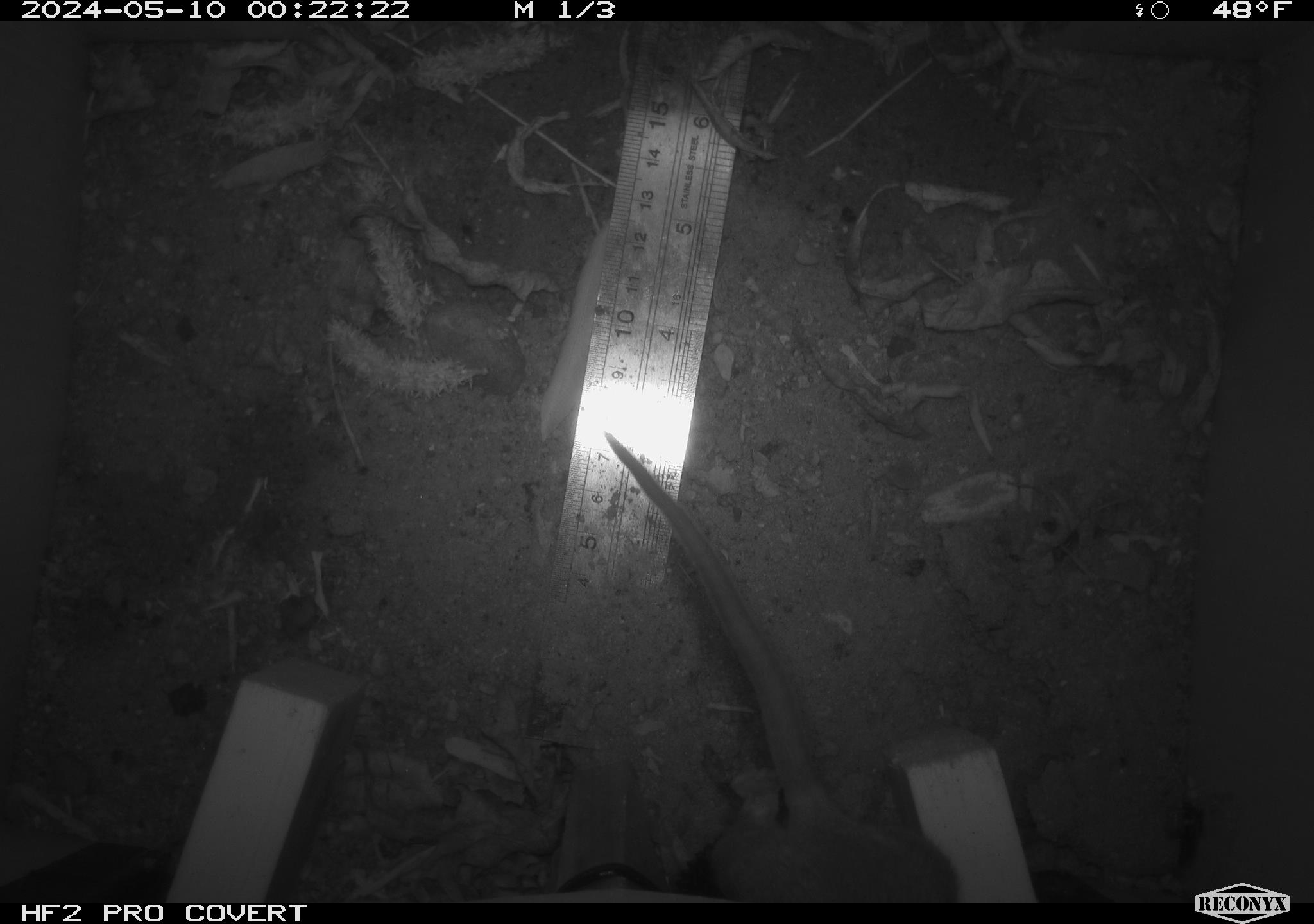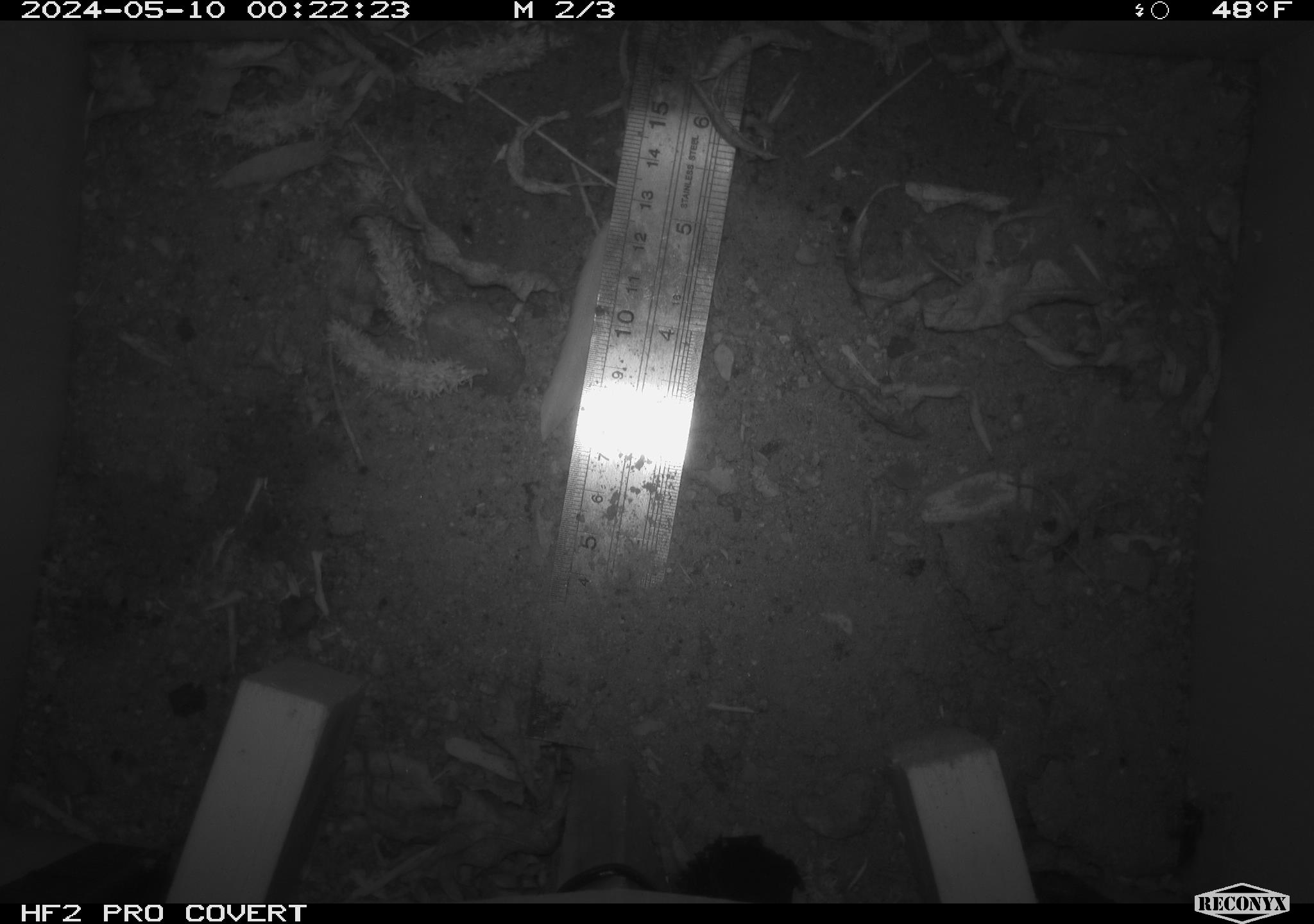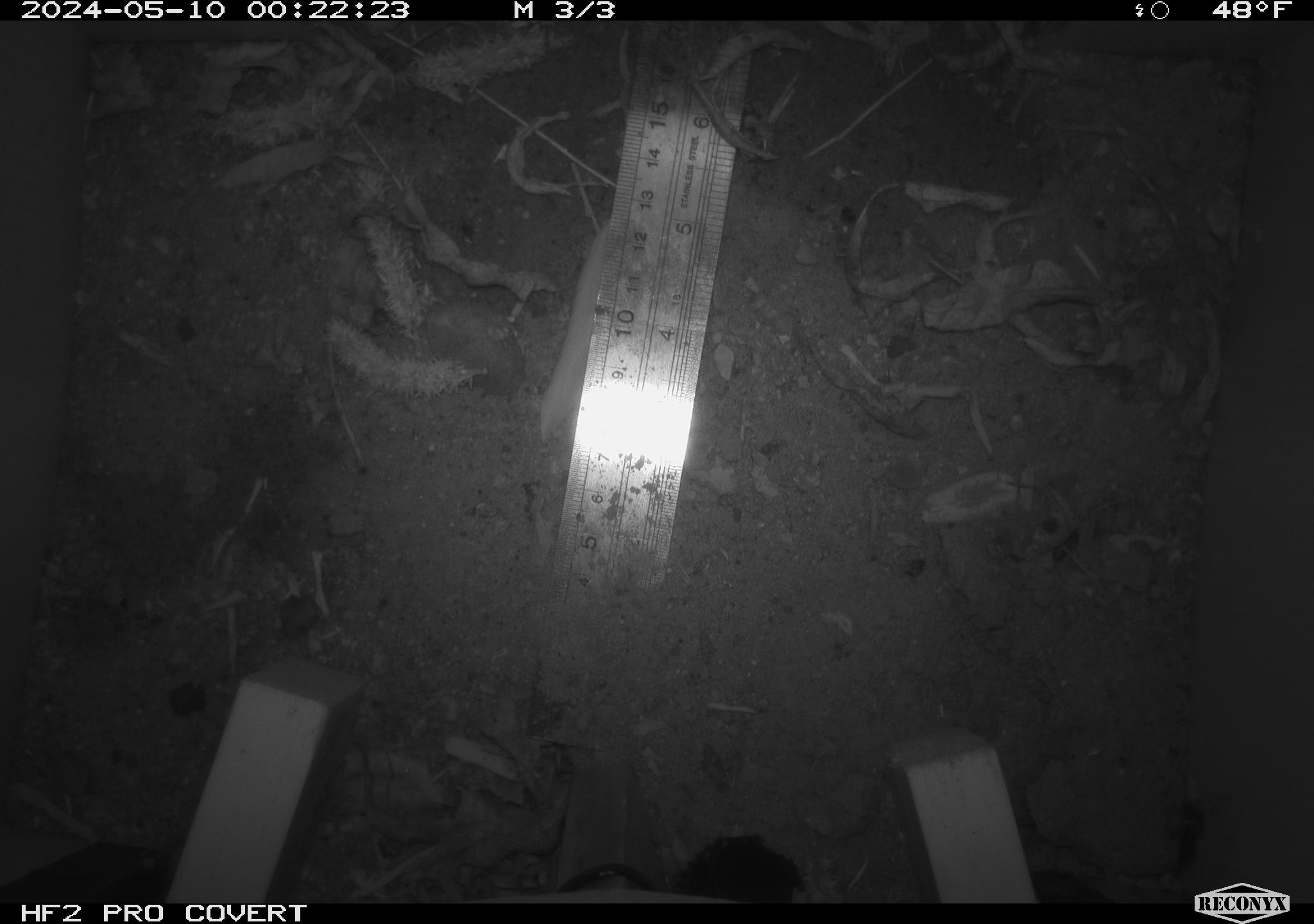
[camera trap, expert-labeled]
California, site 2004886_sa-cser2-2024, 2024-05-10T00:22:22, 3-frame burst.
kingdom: Animalia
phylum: Chordata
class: Mammalia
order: Rodentia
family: Muridae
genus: Rattus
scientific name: Rattus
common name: rat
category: rattus species